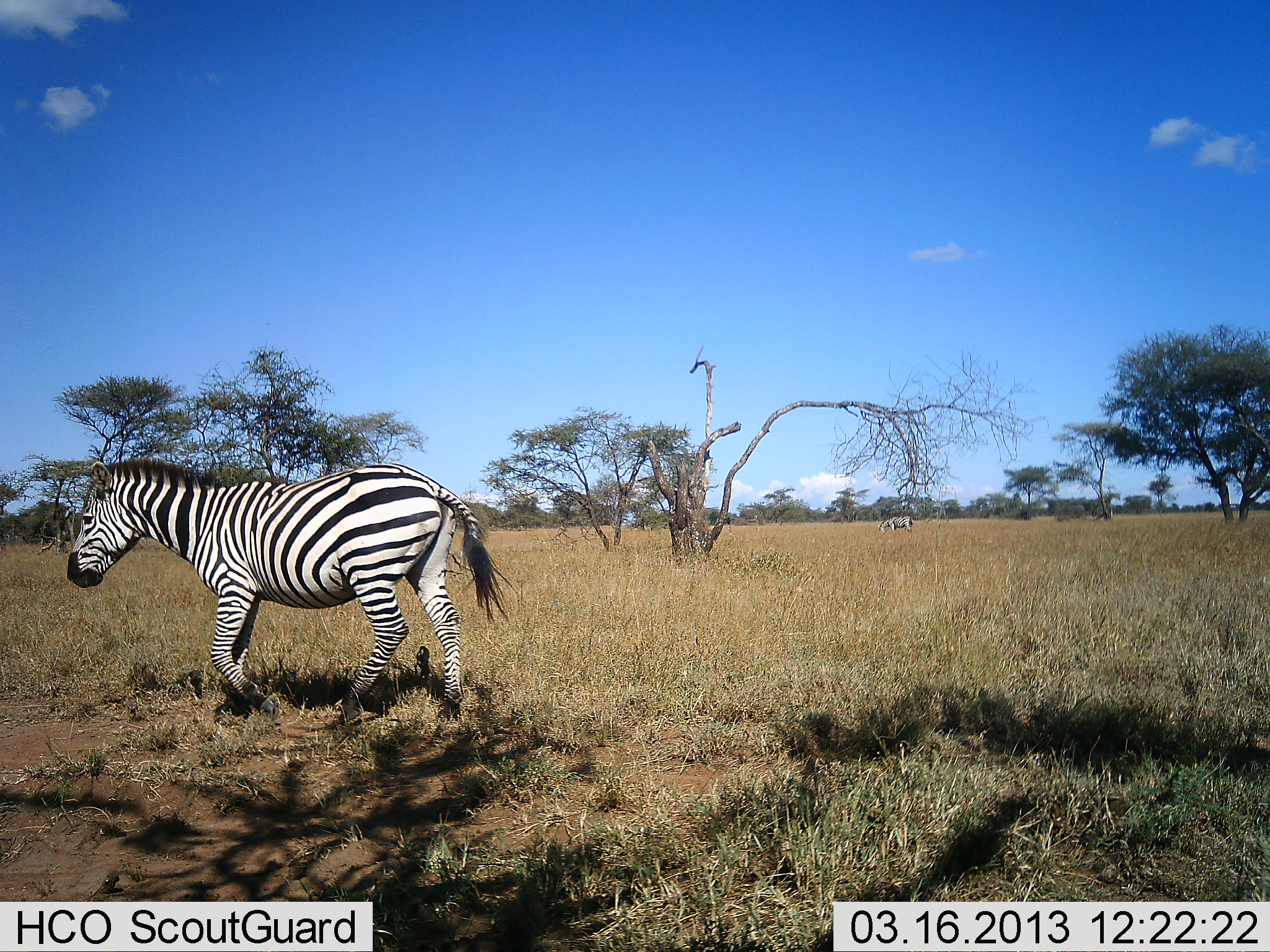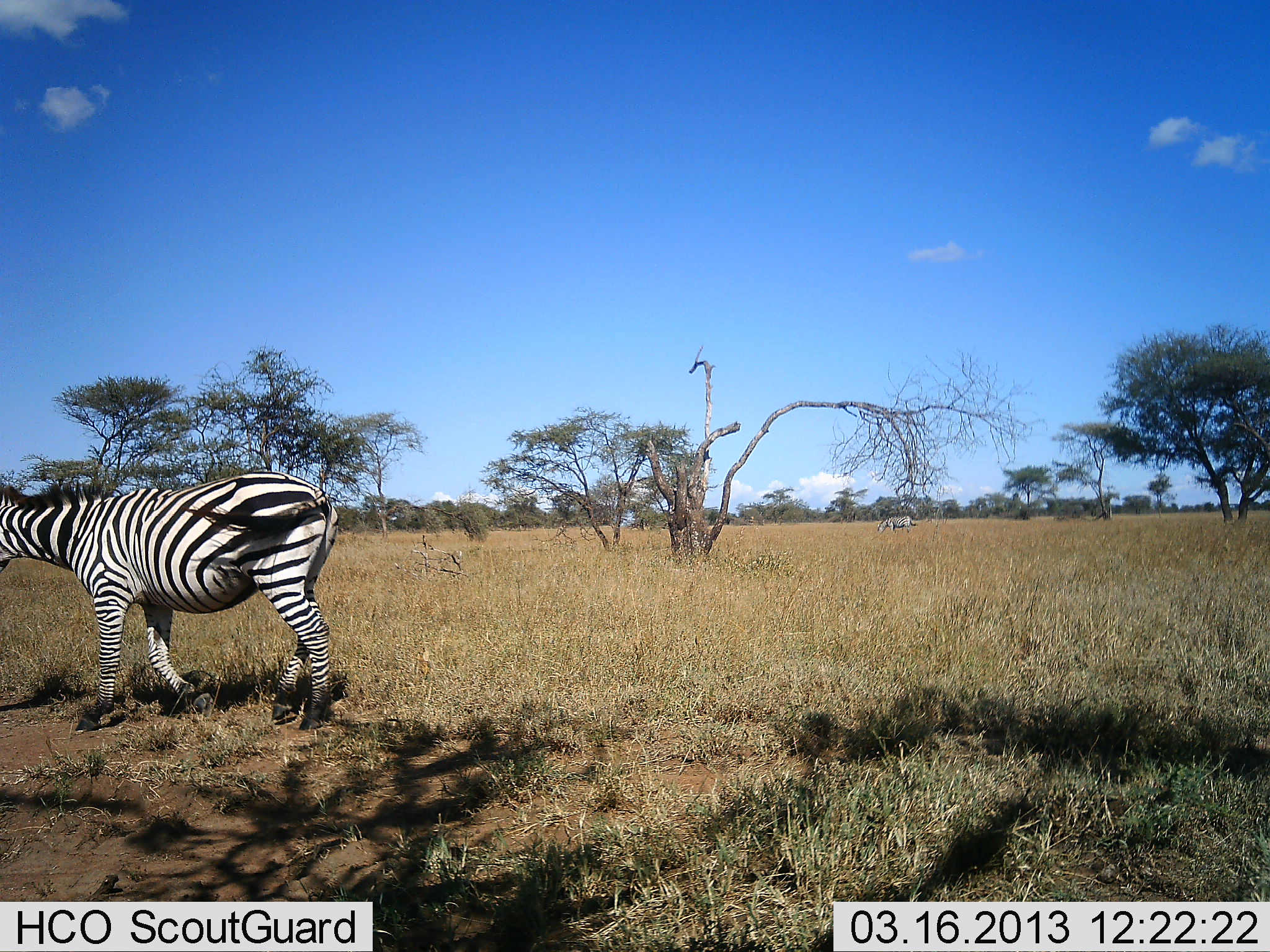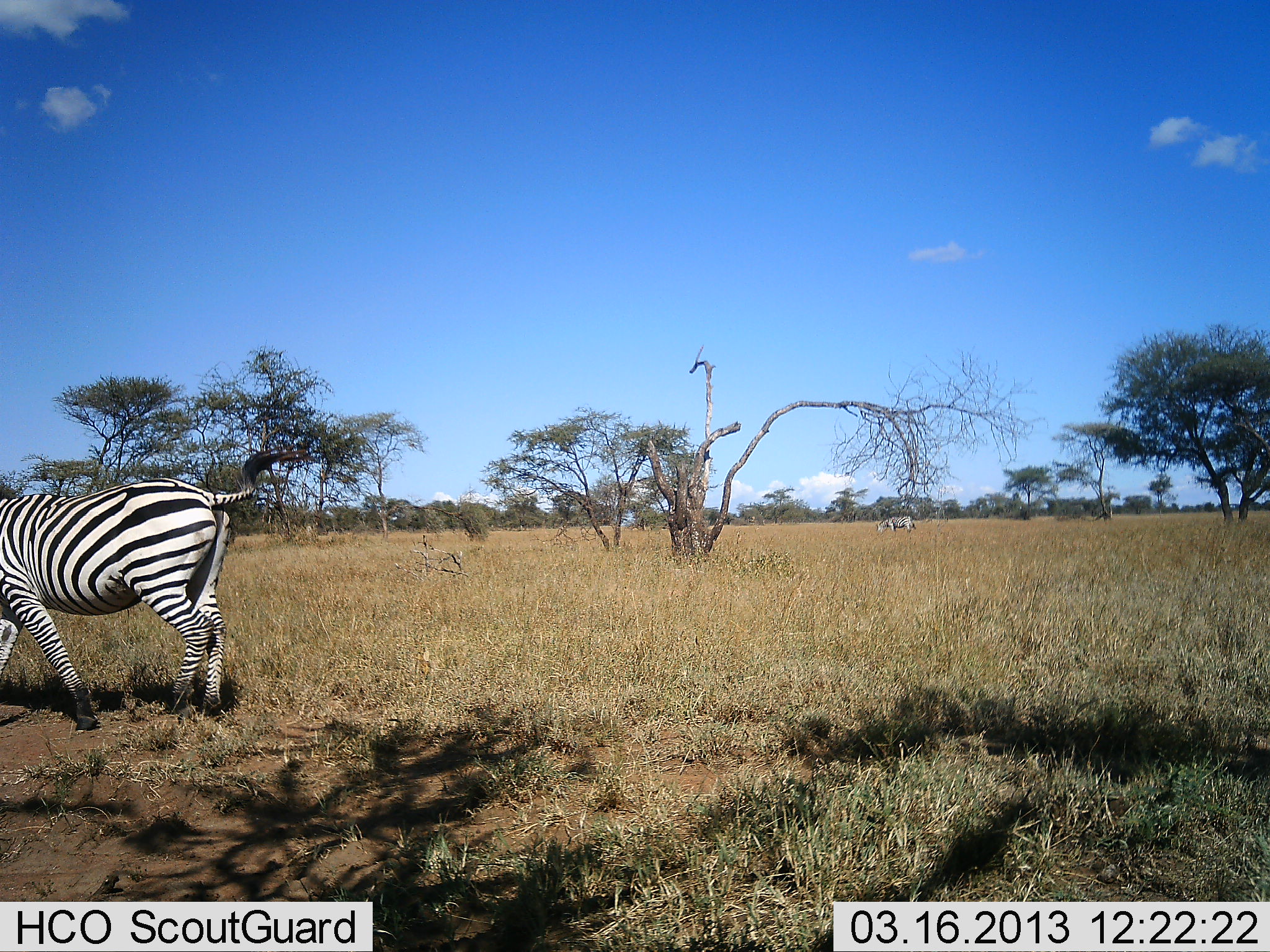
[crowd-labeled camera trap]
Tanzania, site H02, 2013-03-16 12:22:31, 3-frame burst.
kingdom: Animalia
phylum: Chordata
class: Mammalia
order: Perissodactyla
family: Equidae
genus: Equus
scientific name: Equus quagga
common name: plains zebra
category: zebra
Zebra (plains zebra) (Equus quagga), count 2. Behavior (volunteer vote fractions): standing 42%, resting 0%, moving 84%, interacting 0%. Young present (vote fraction): 0%. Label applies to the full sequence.